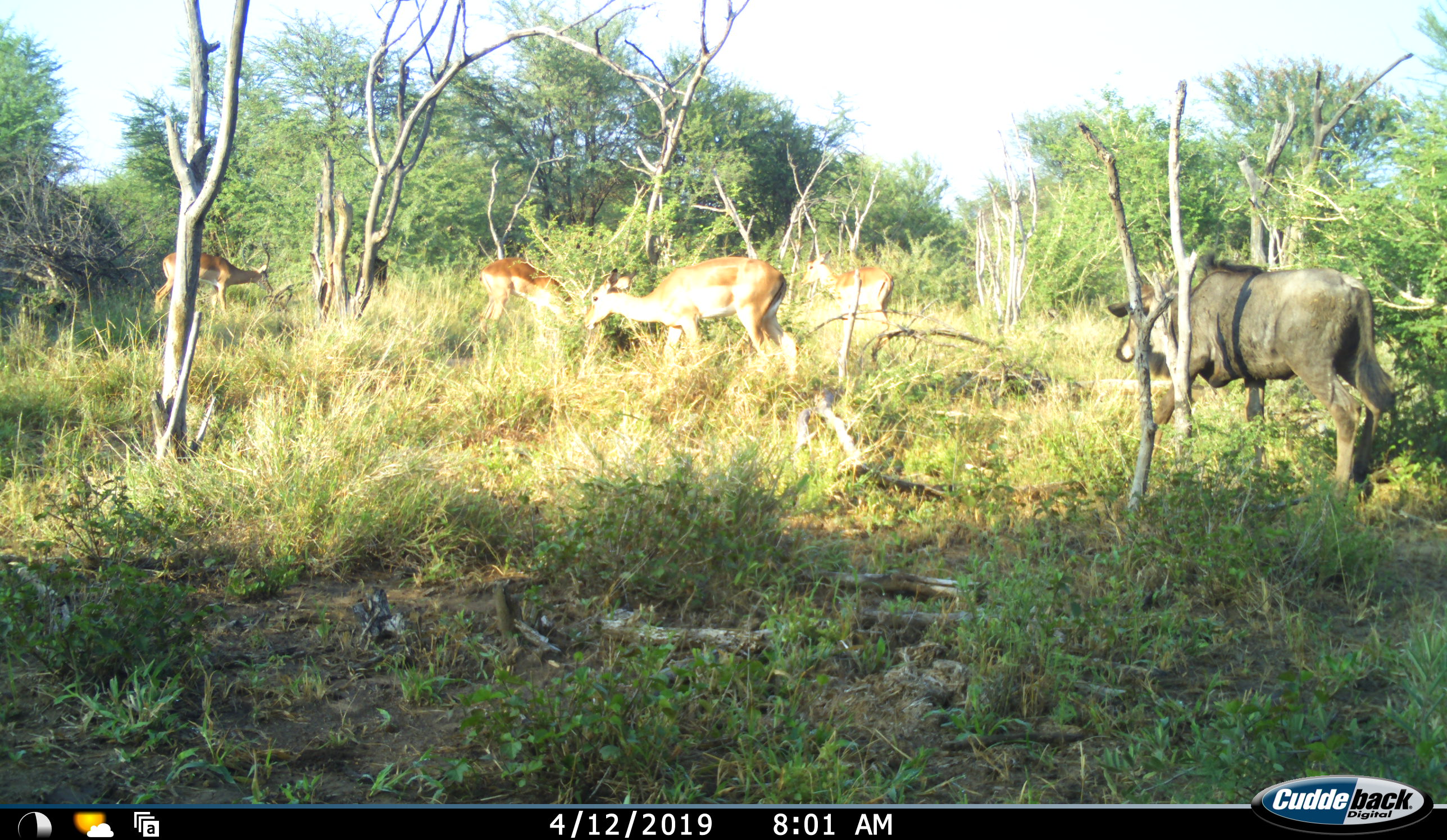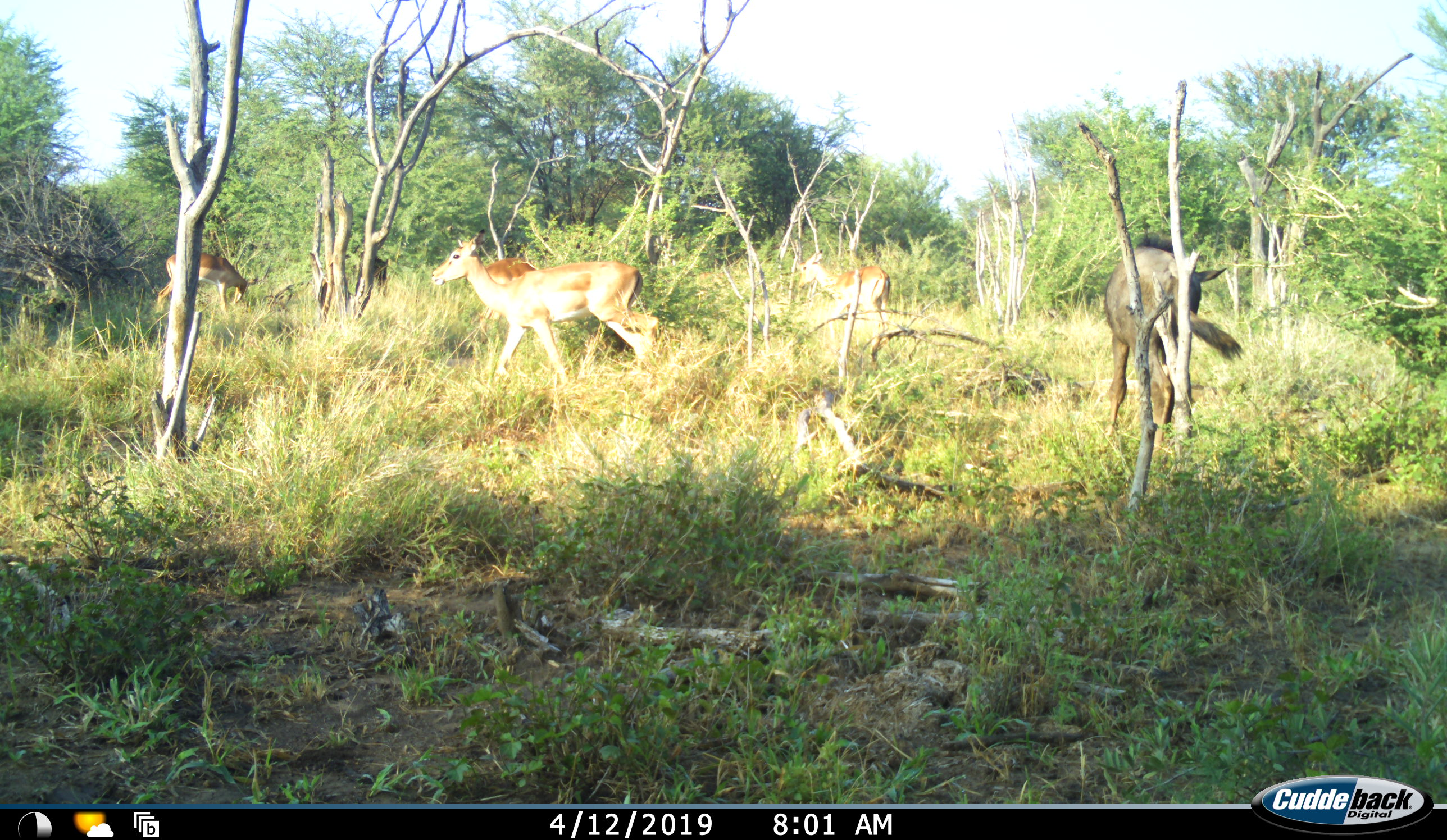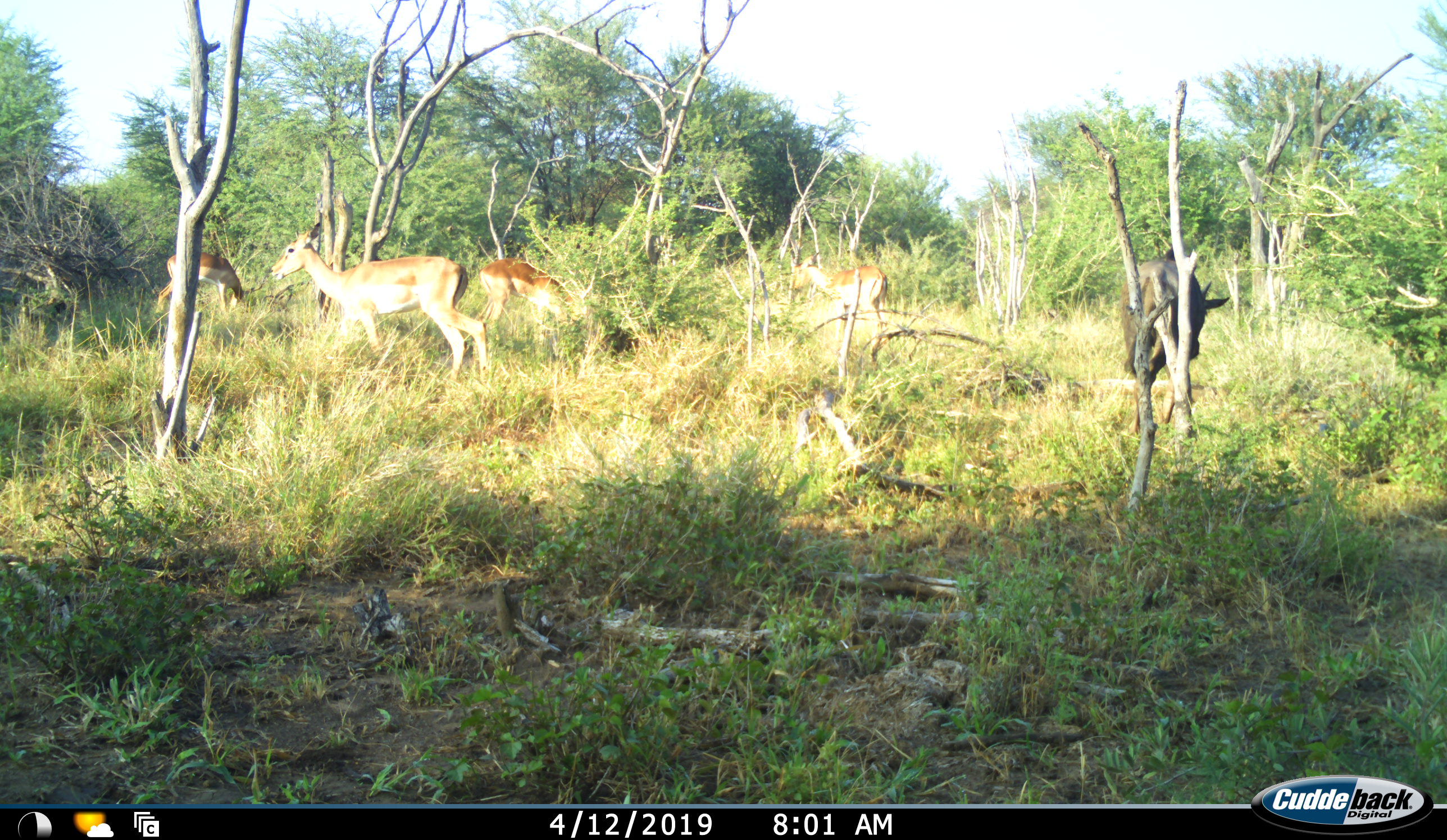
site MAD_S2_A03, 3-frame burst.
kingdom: Animalia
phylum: Chordata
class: Mammalia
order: Artiodactyla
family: Bovidae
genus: Aepyceros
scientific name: Aepyceros melampus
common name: impala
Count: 4.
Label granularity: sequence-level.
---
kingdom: Animalia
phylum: Chordata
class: Mammalia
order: Artiodactyla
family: Bovidae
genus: Connochaetes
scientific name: Connochaetes taurinus taurinus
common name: blue wildebeest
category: wildebeestblue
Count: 1.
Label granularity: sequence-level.